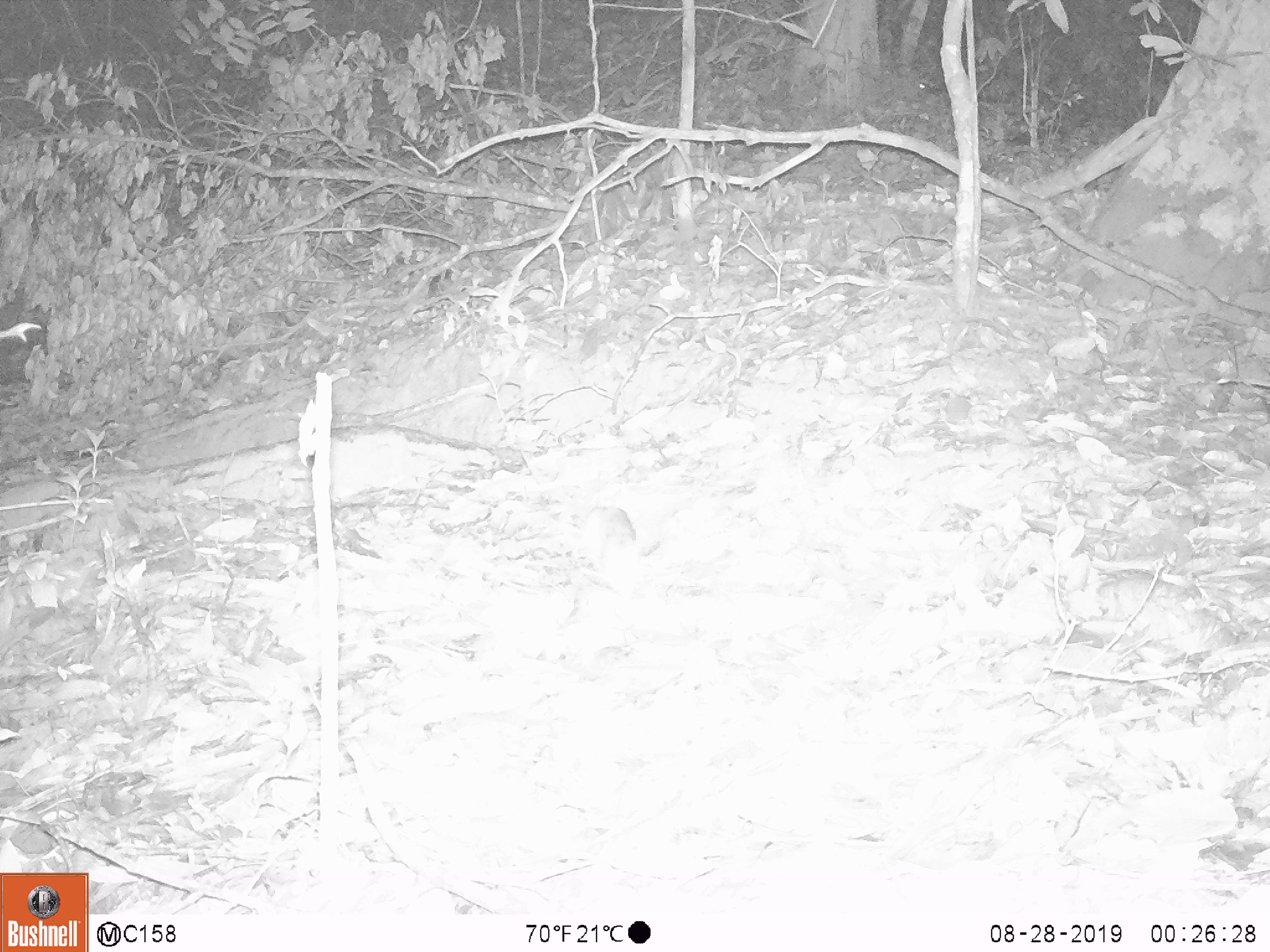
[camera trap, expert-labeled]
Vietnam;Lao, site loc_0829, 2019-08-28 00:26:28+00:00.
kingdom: Animalia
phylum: Chordata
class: Mammalia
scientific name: Mammalia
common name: mammal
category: unidentified small mammal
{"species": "unidentified small mammal (mammal) (Mammalia)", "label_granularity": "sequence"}